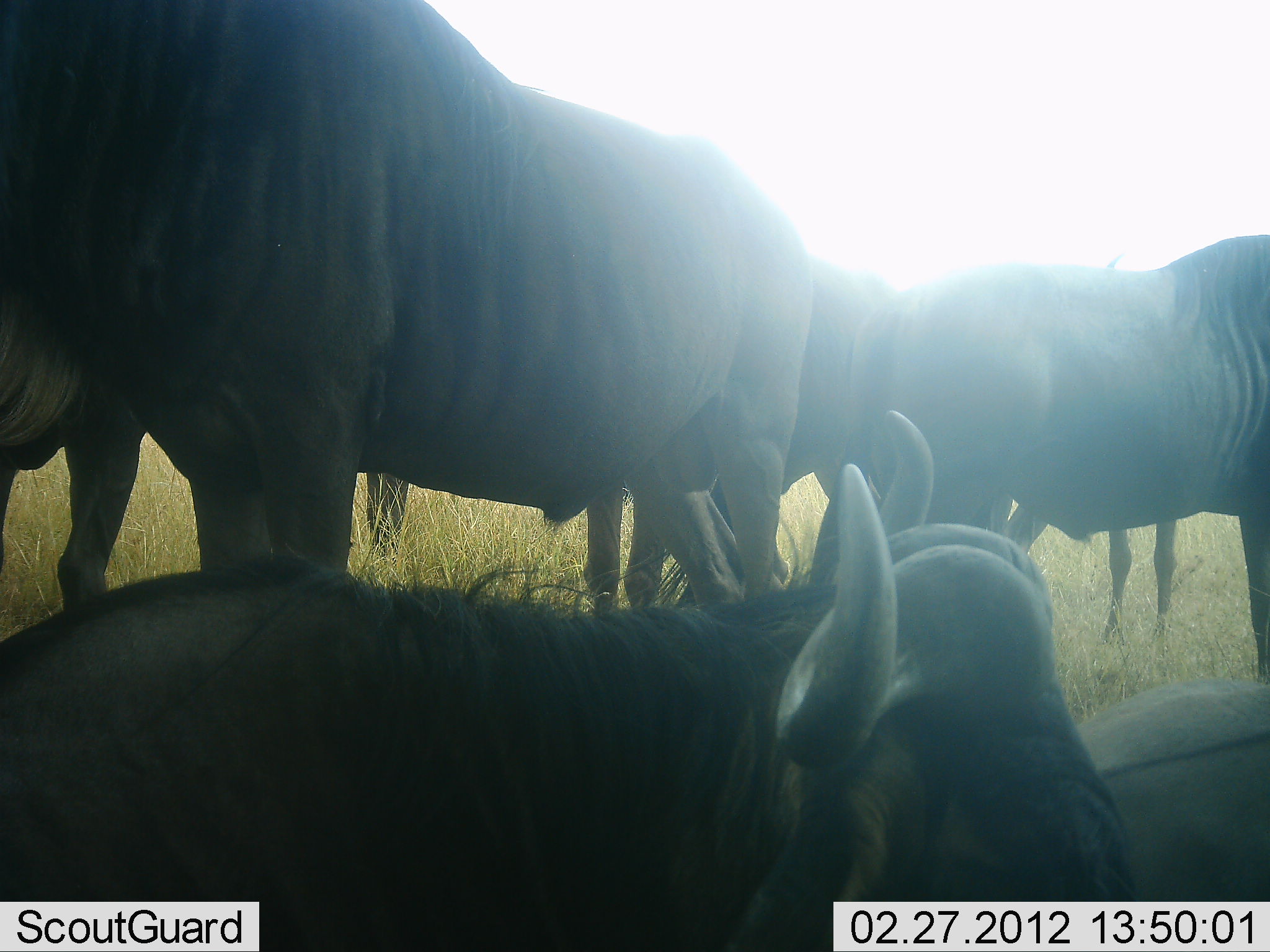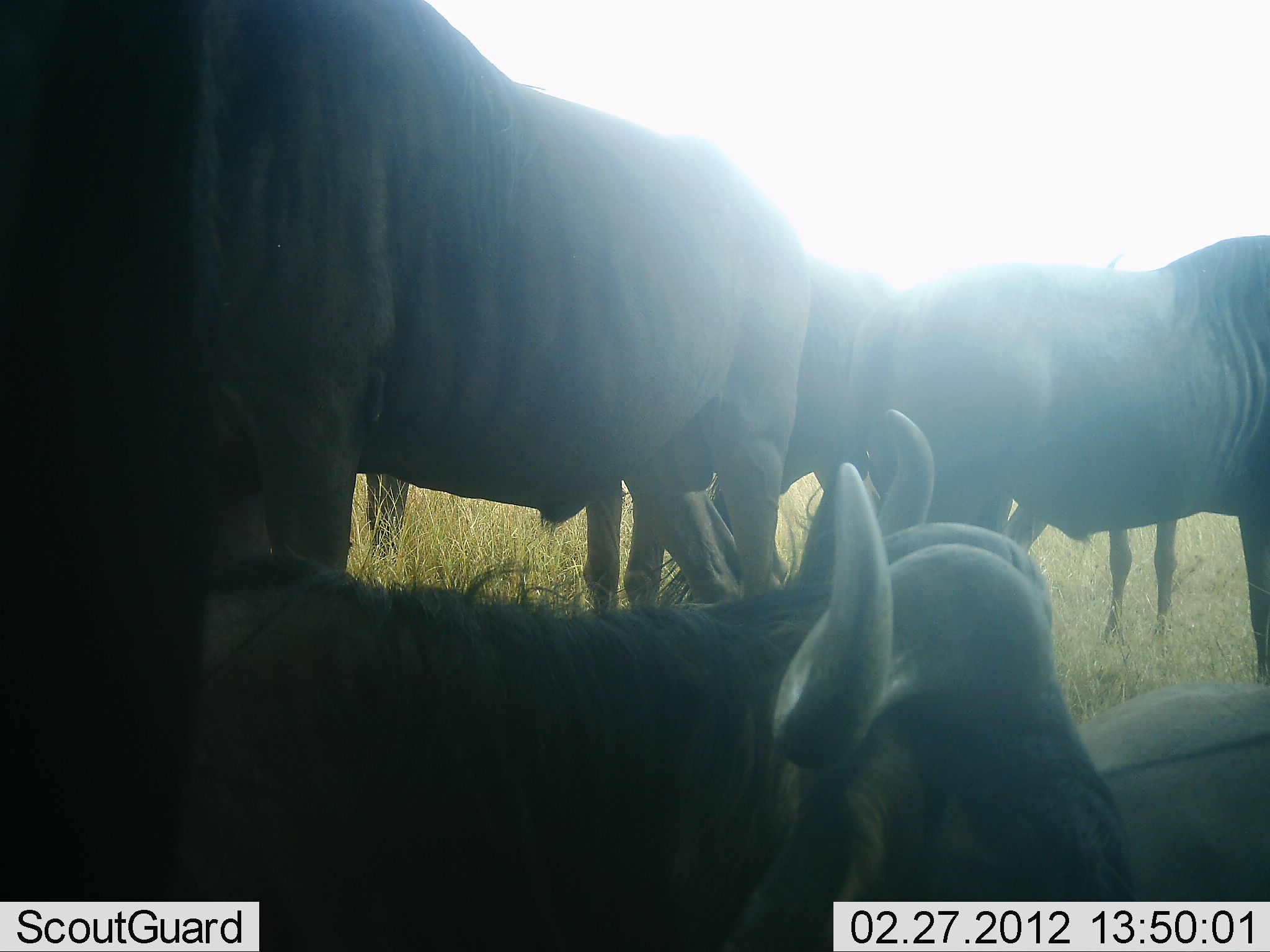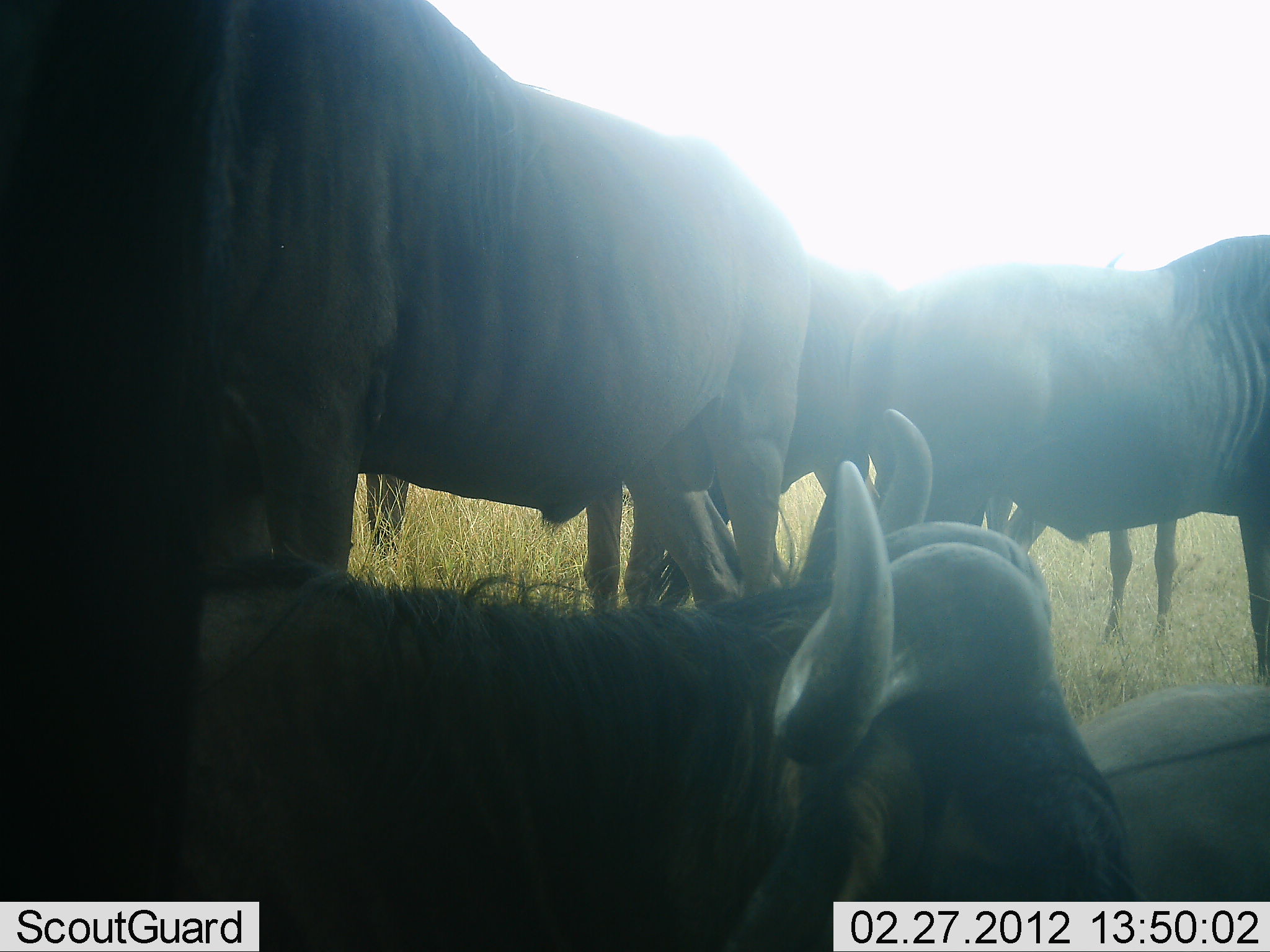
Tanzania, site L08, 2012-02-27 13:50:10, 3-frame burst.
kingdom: Animalia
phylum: Chordata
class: Mammalia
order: Artiodactyla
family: Bovidae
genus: Connochaetes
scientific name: Connochaetes taurinus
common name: blue wildebeest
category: wildebeest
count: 6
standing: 79%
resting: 93%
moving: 0%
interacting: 14%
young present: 0%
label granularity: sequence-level